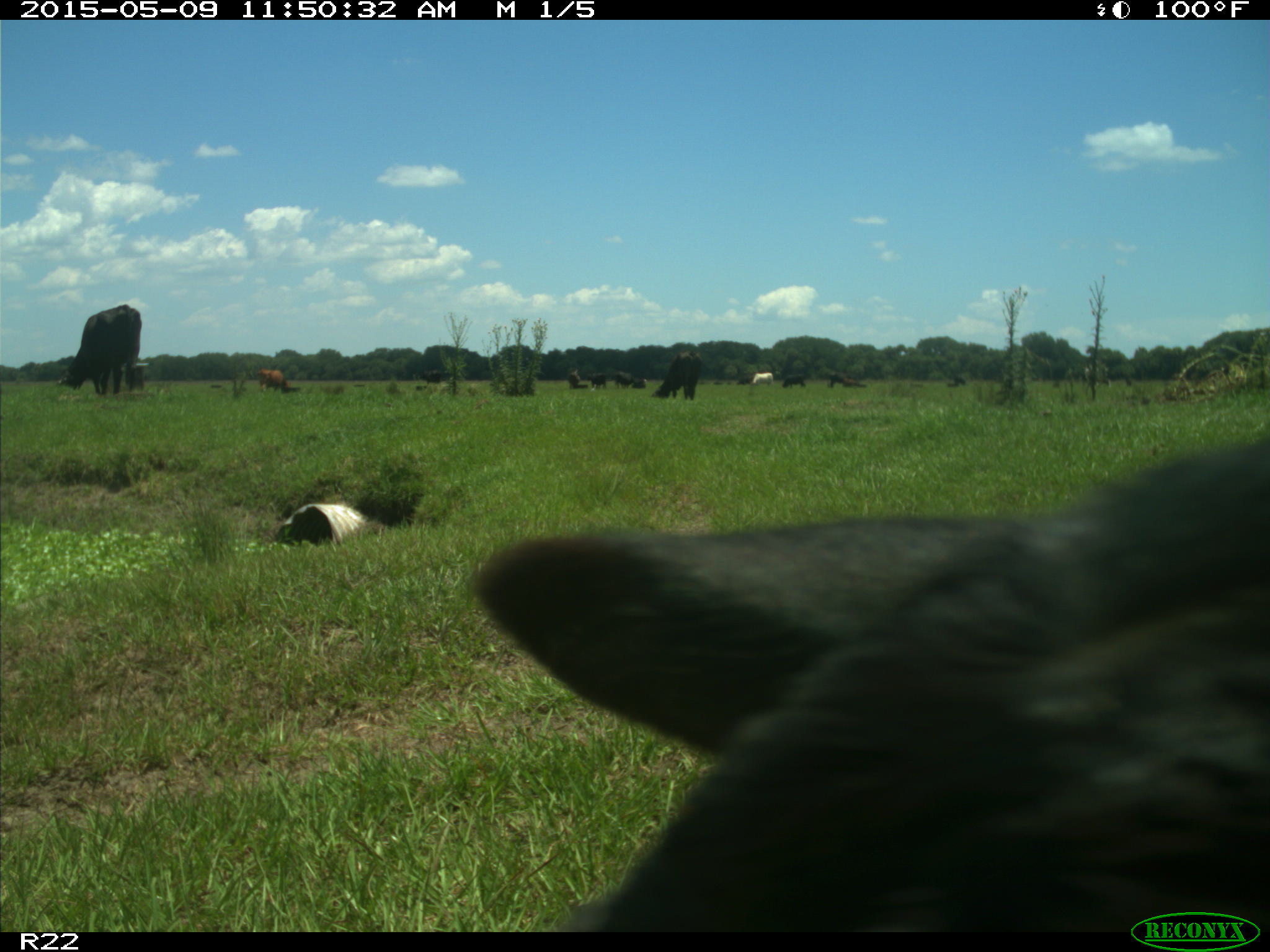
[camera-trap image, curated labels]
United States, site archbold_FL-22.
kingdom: Animalia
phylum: Chordata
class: Mammalia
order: Artiodactyla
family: Bovidae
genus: Bos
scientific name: Bos taurus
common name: domestic cow